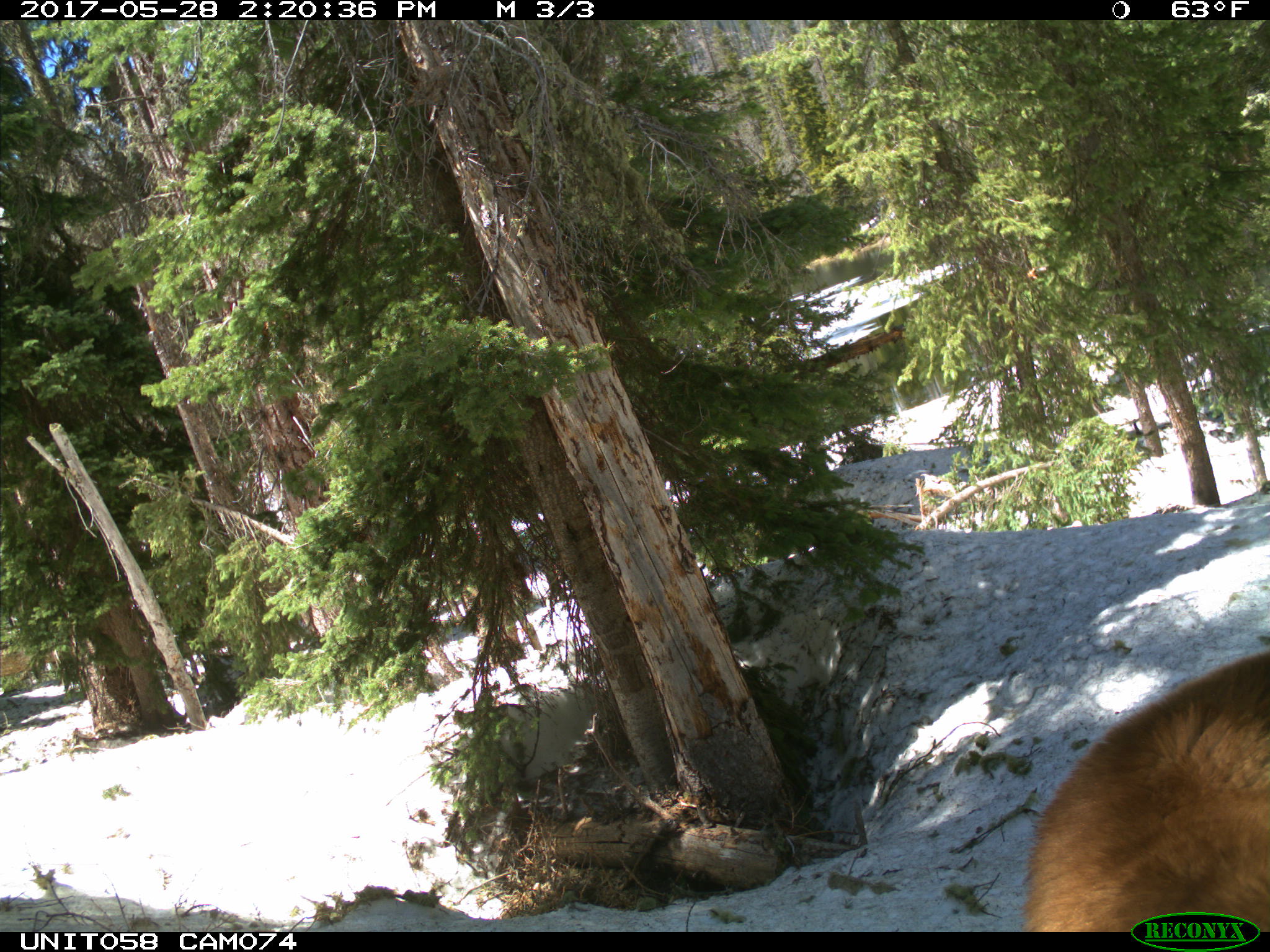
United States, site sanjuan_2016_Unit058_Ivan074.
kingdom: Animalia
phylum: Chordata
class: Mammalia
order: Carnivora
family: Ursidae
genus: Ursus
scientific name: Ursus americanus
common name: american black bear